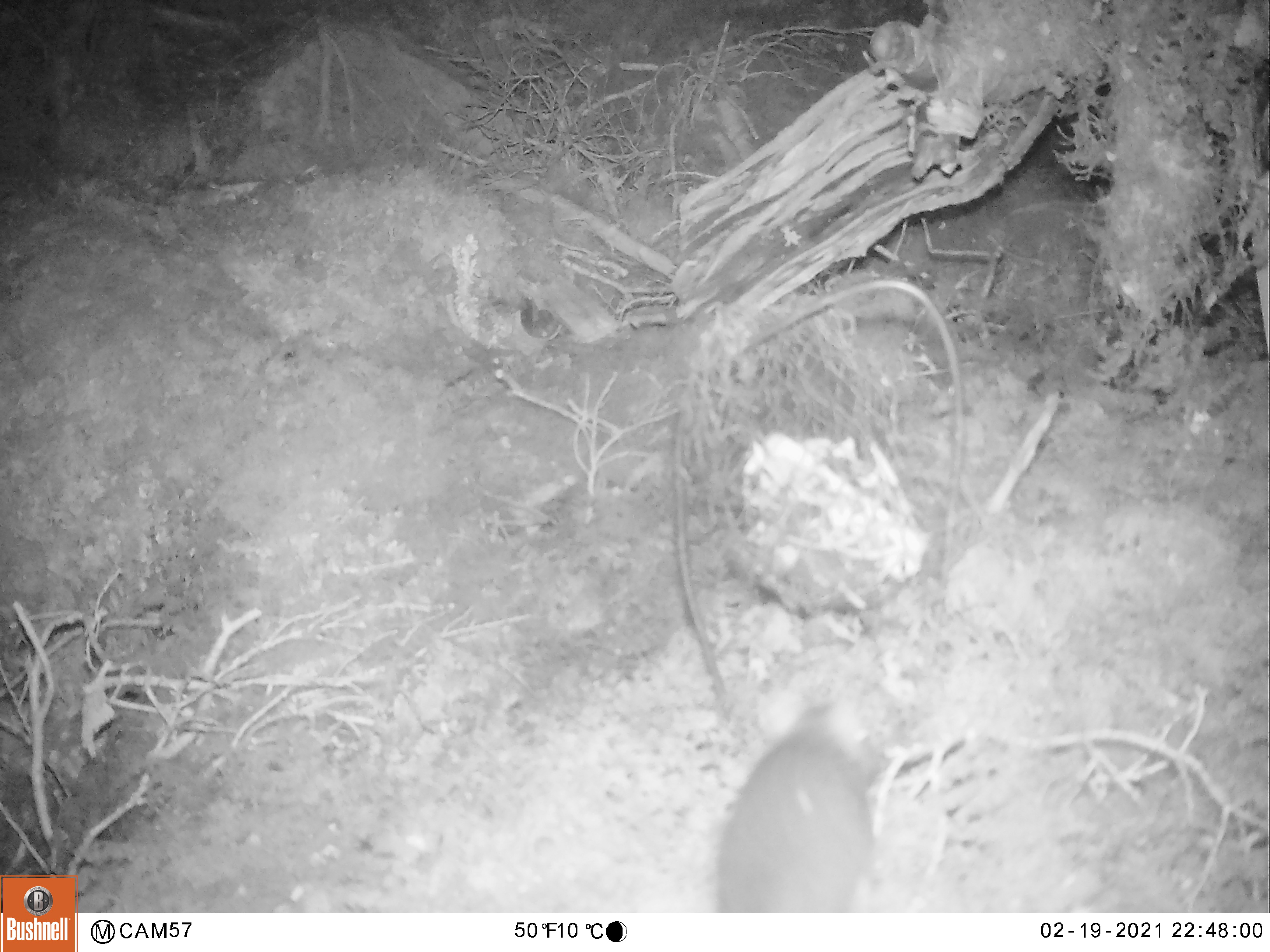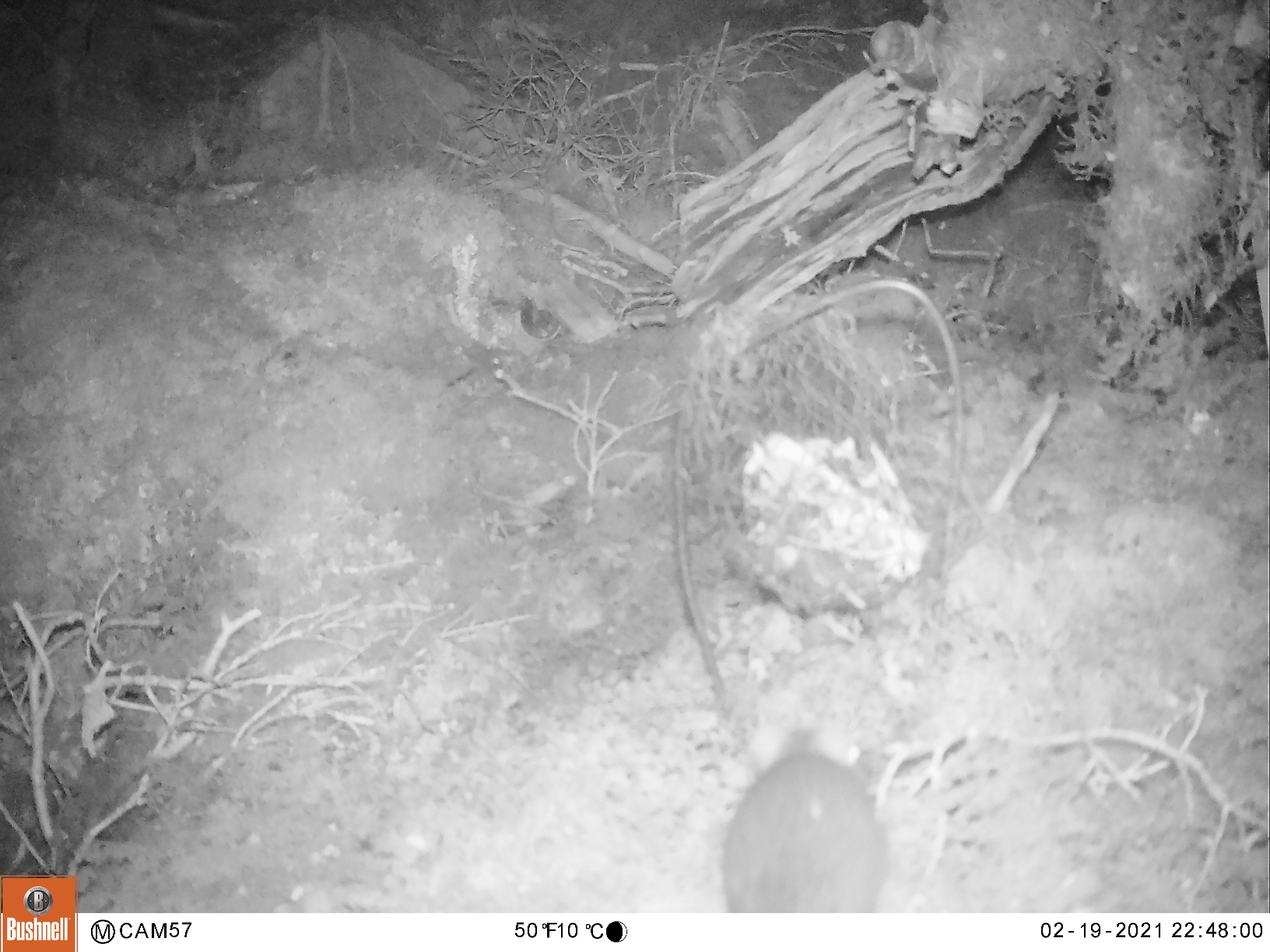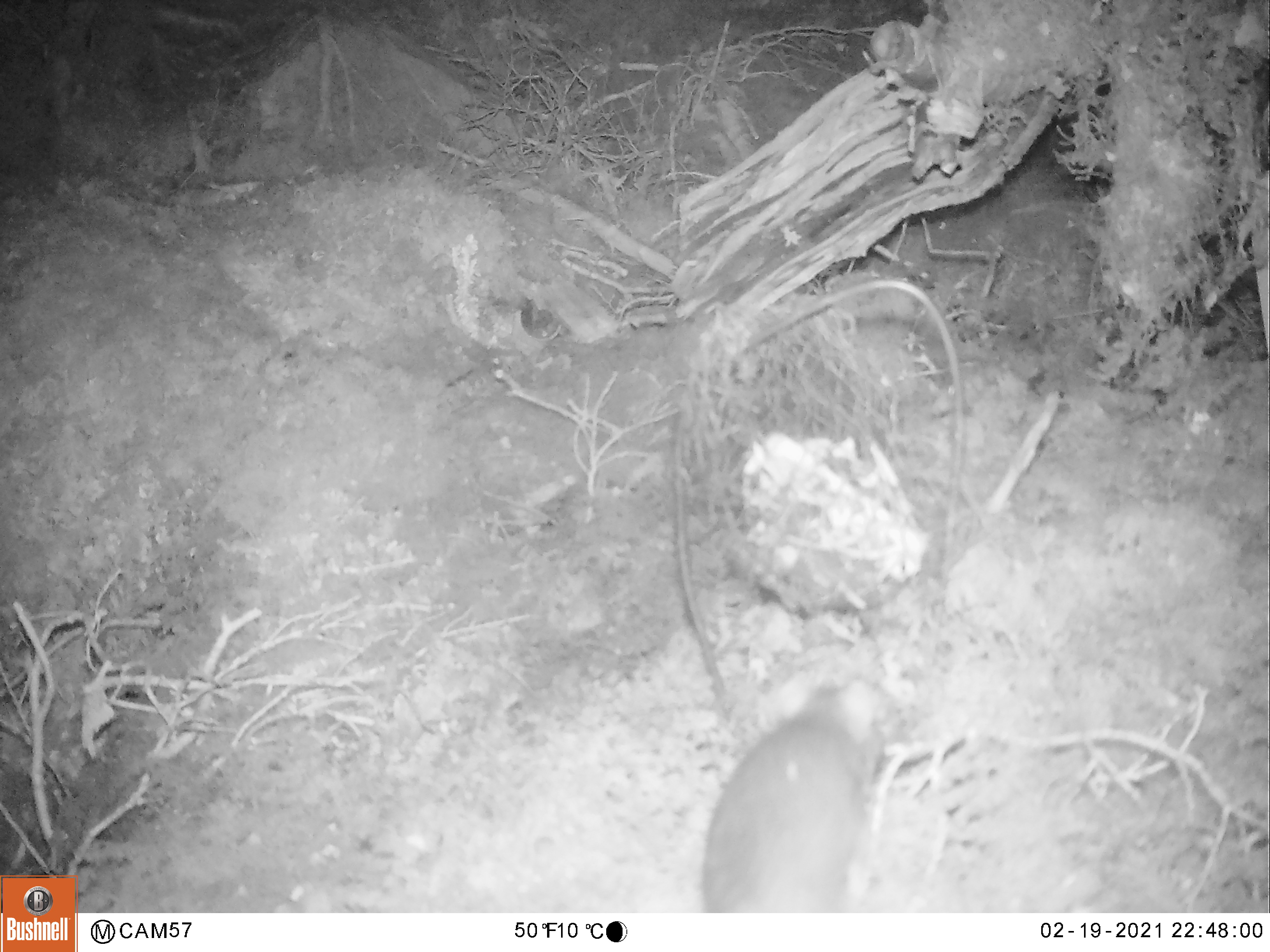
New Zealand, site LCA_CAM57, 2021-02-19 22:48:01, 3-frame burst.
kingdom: Animalia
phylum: Chordata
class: Mammalia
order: Rodentia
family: Muridae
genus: Rattus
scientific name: Rattus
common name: rat